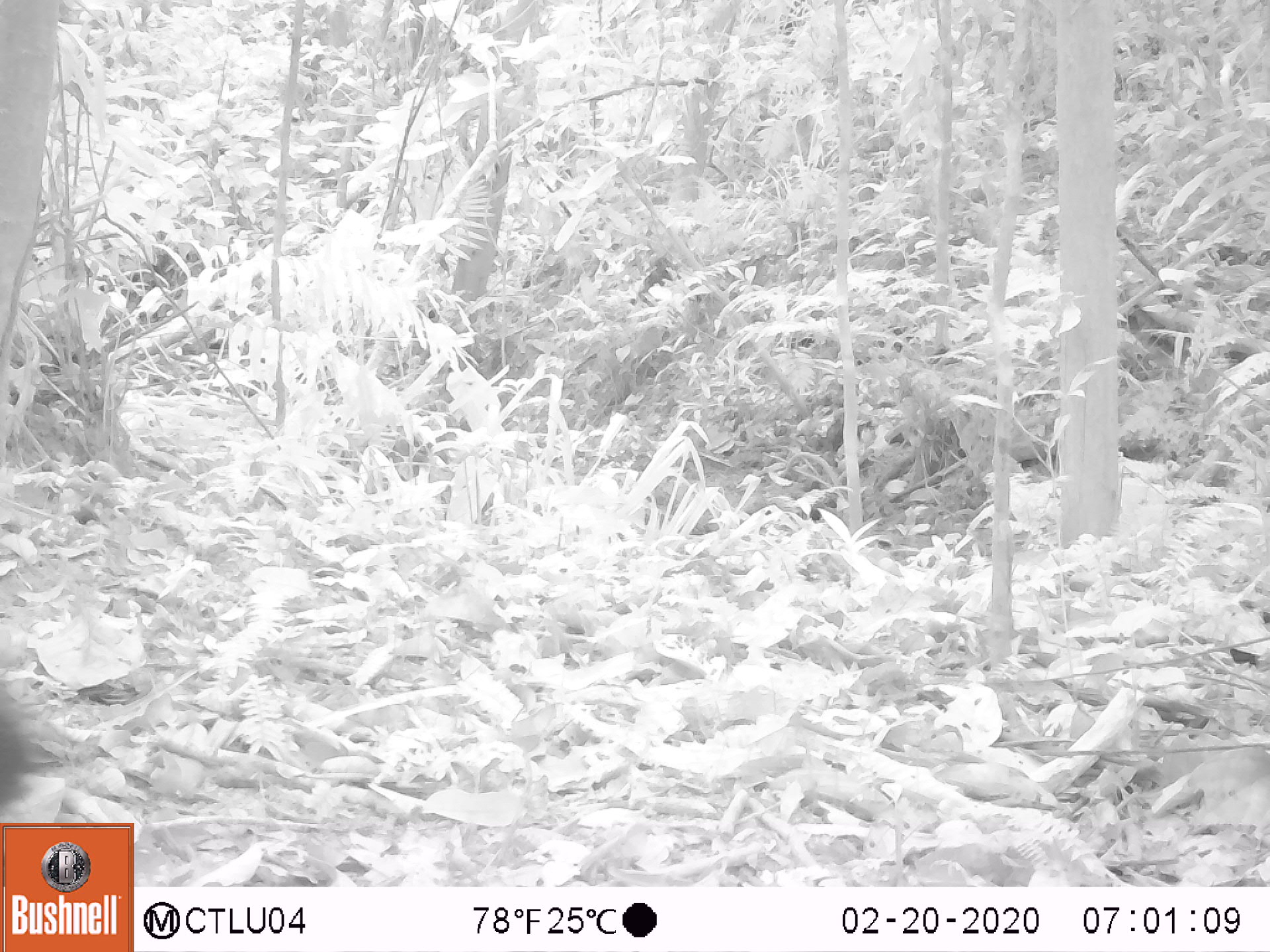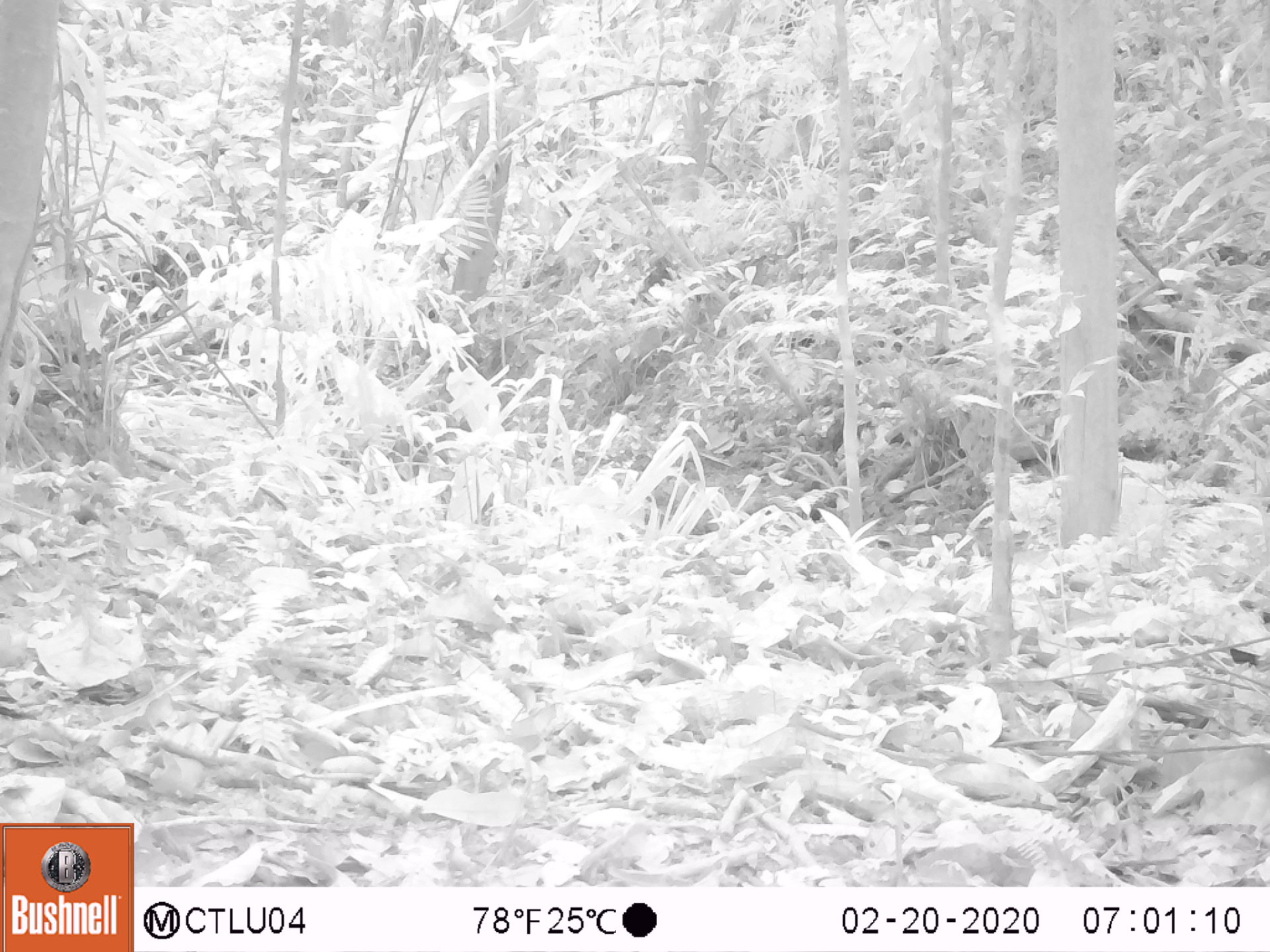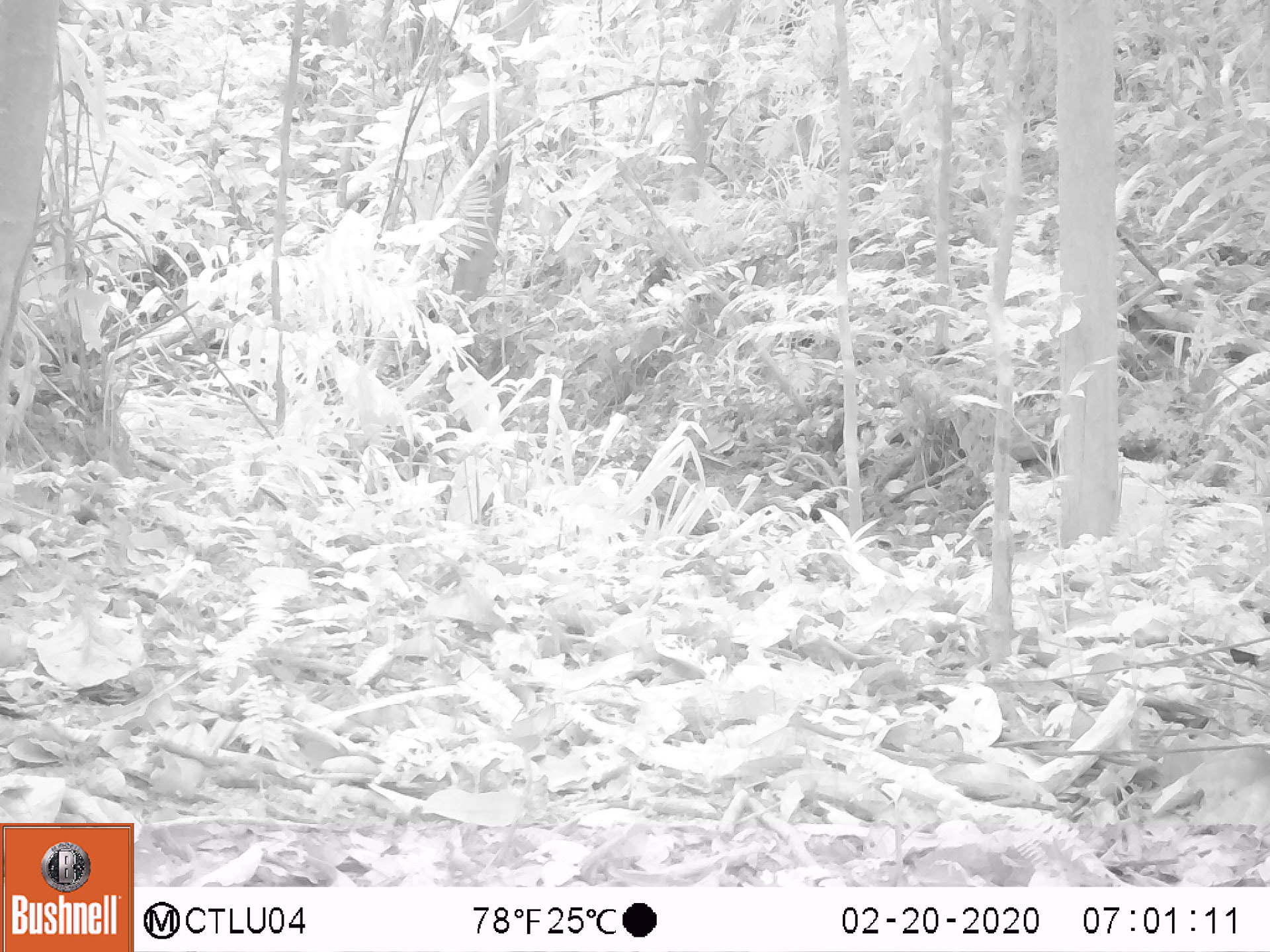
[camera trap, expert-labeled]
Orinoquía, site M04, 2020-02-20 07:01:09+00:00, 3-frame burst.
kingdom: Animalia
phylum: Chordata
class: Mammalia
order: Rodentia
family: Dasyproctidae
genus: Dasyprocta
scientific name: Dasyprocta fuliginosa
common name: black agouti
Black agouti (Dasyprocta fuliginosa).